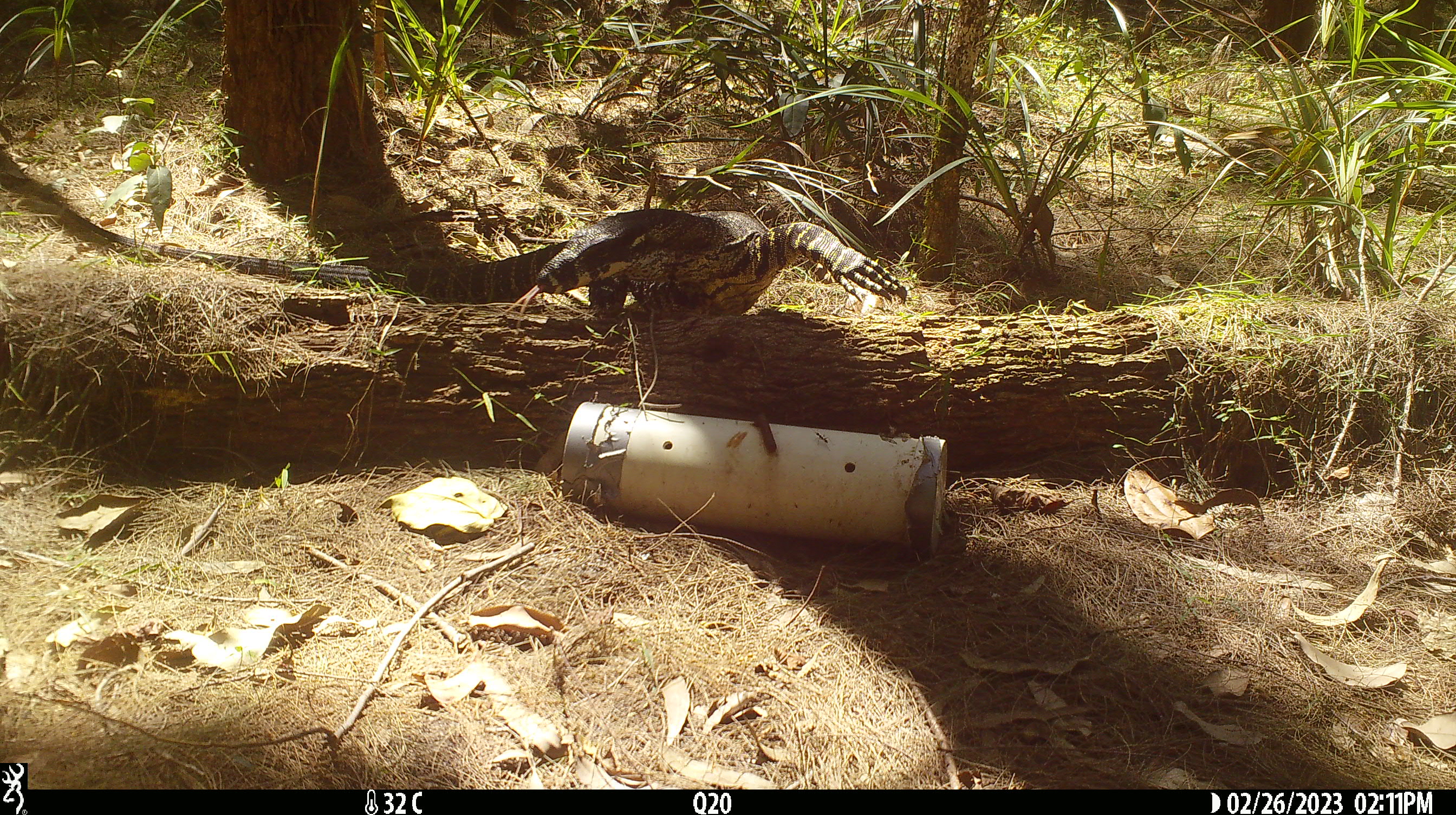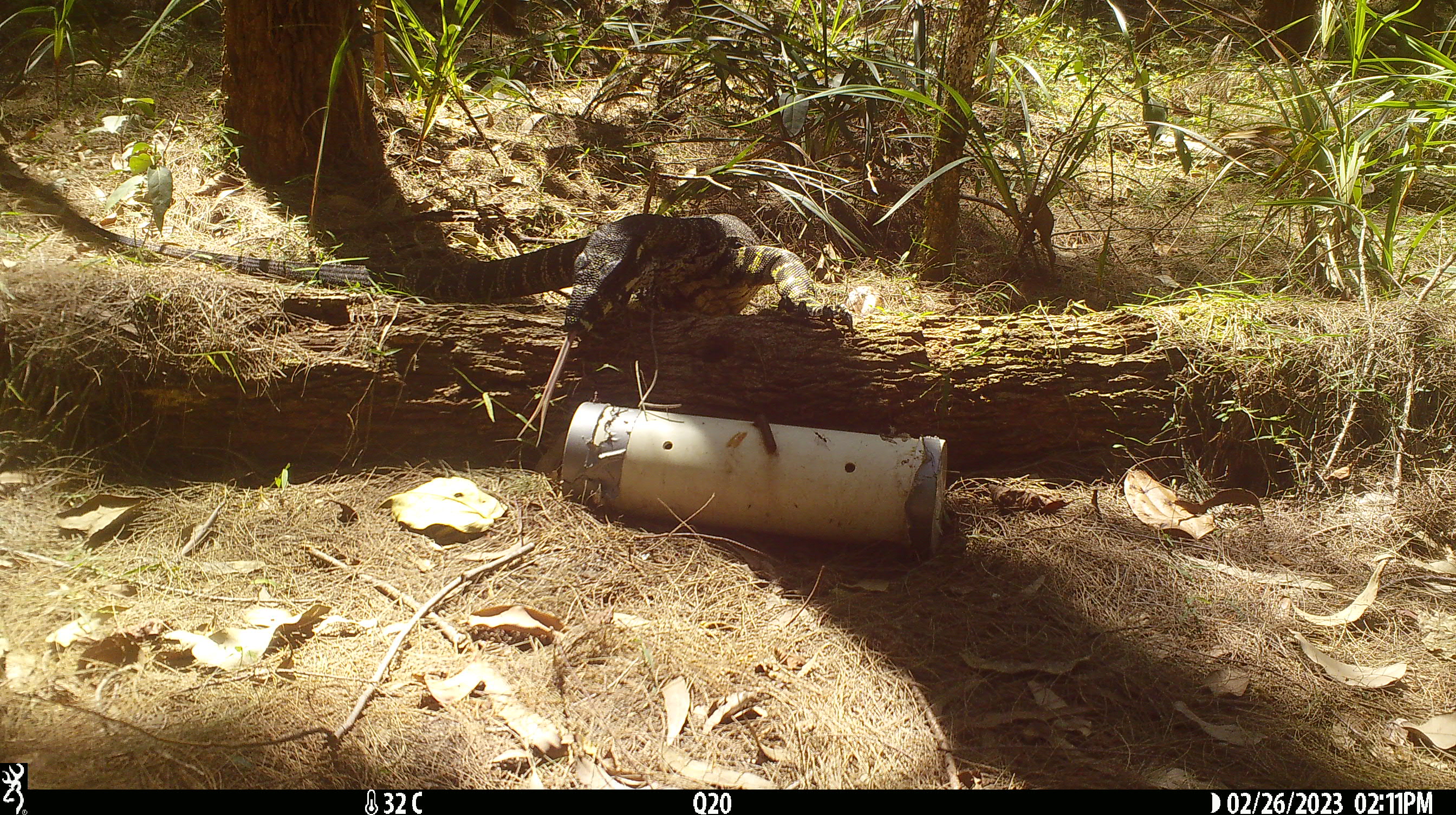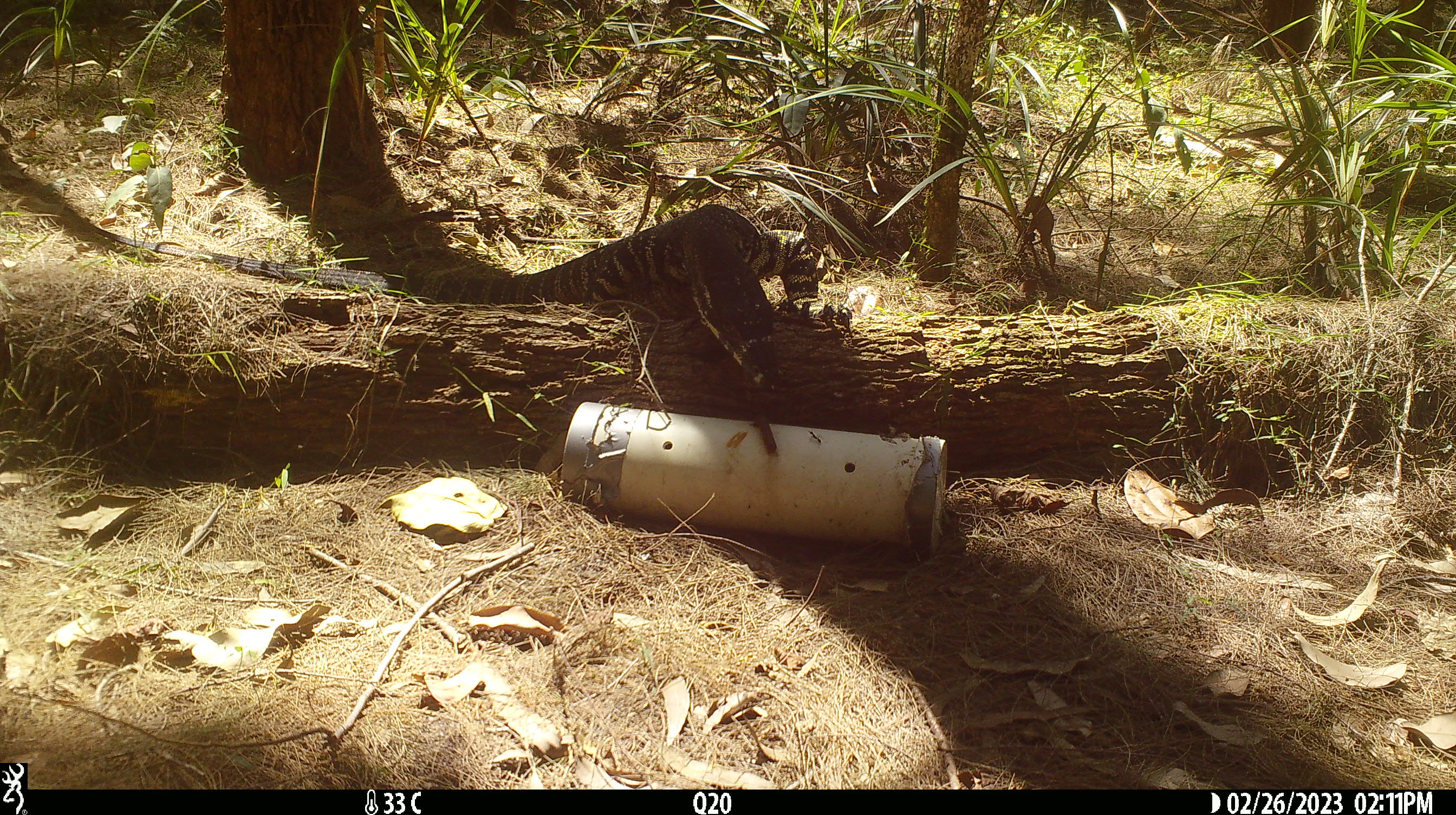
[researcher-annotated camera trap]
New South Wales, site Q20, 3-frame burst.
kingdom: Animalia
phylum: Chordata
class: Reptilia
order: Squamata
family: Varanidae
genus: Varanus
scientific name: Varanus varius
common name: lace monitor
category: goanna